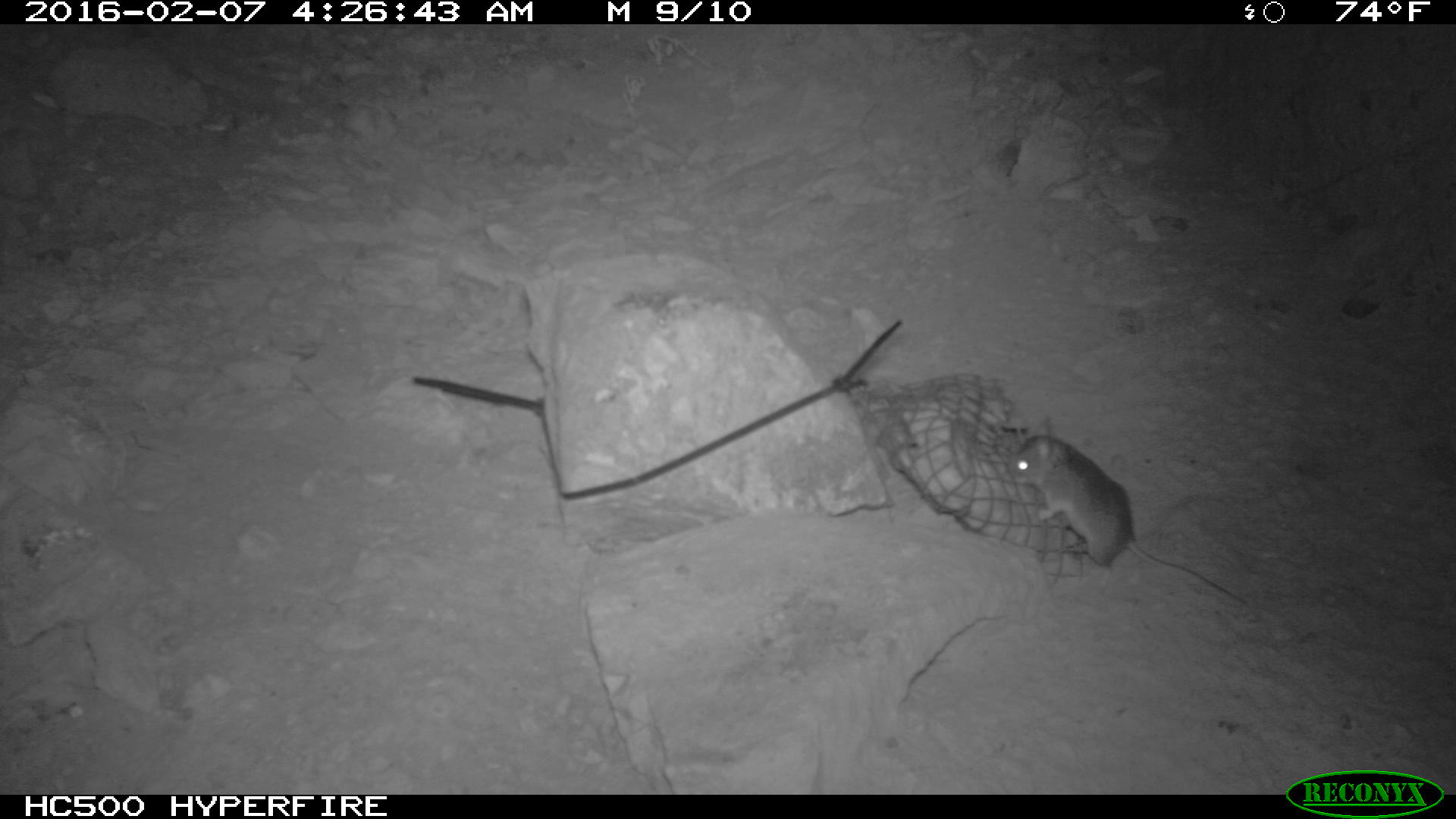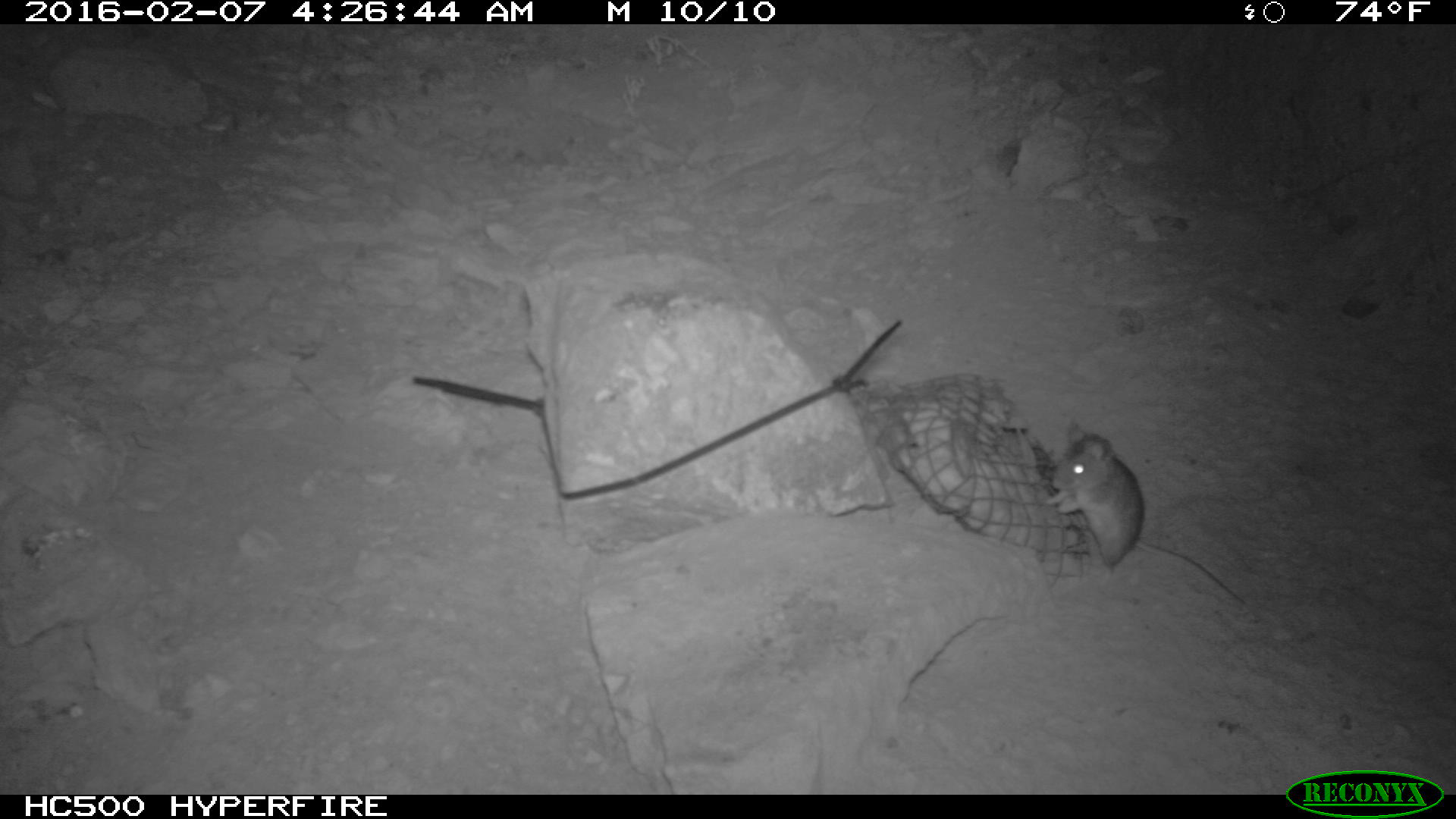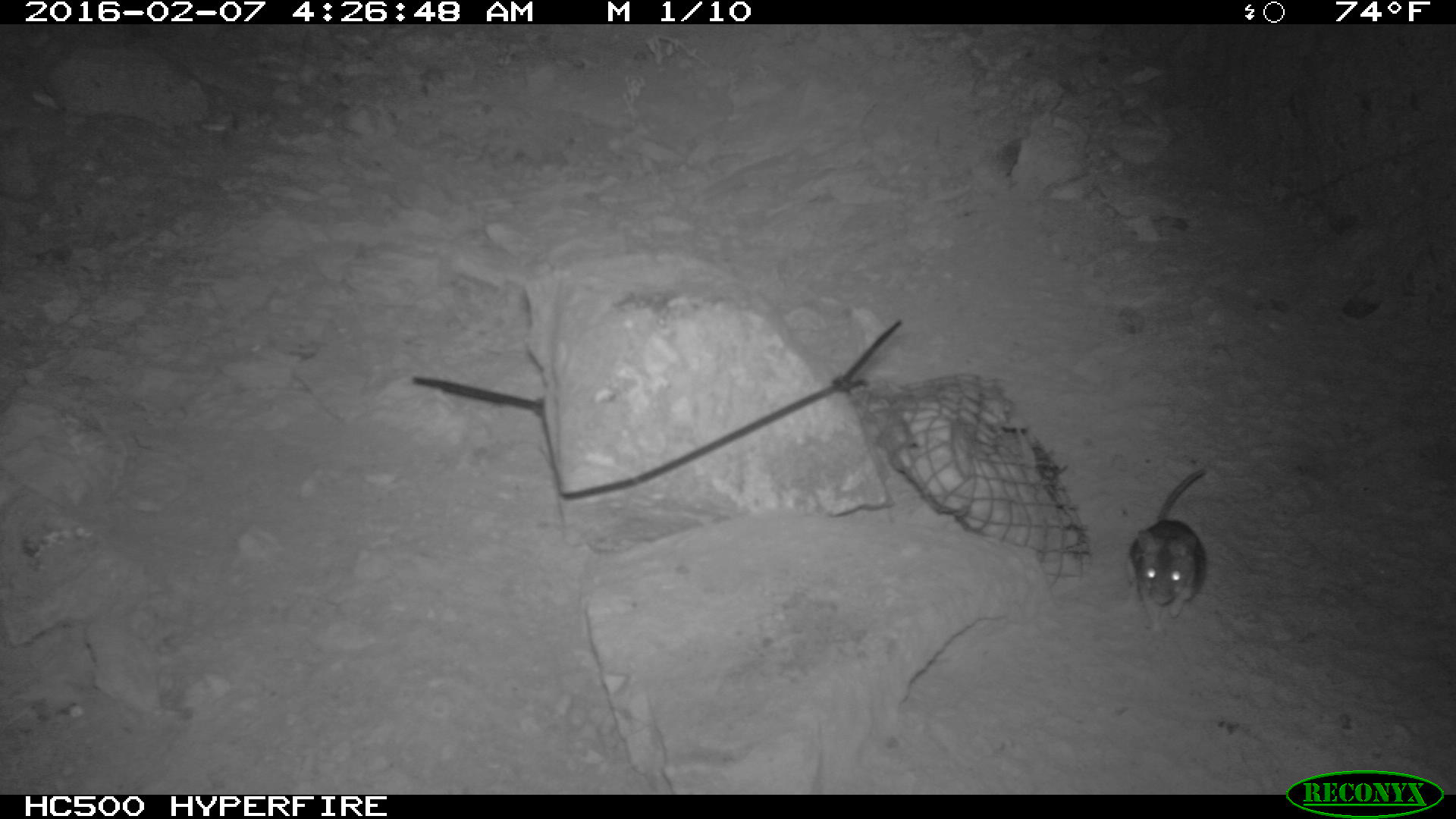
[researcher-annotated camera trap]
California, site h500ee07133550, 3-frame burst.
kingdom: Animalia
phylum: Chordata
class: Mammalia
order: Rodentia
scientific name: Rodentia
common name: rodent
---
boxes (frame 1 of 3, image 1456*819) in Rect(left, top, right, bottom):
rodent: Rect(1006, 409, 1250, 607)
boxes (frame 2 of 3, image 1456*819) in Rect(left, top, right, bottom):
rodent: Rect(1045, 422, 1245, 605)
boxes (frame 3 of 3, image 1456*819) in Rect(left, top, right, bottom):
rodent: Rect(1129, 462, 1209, 635)